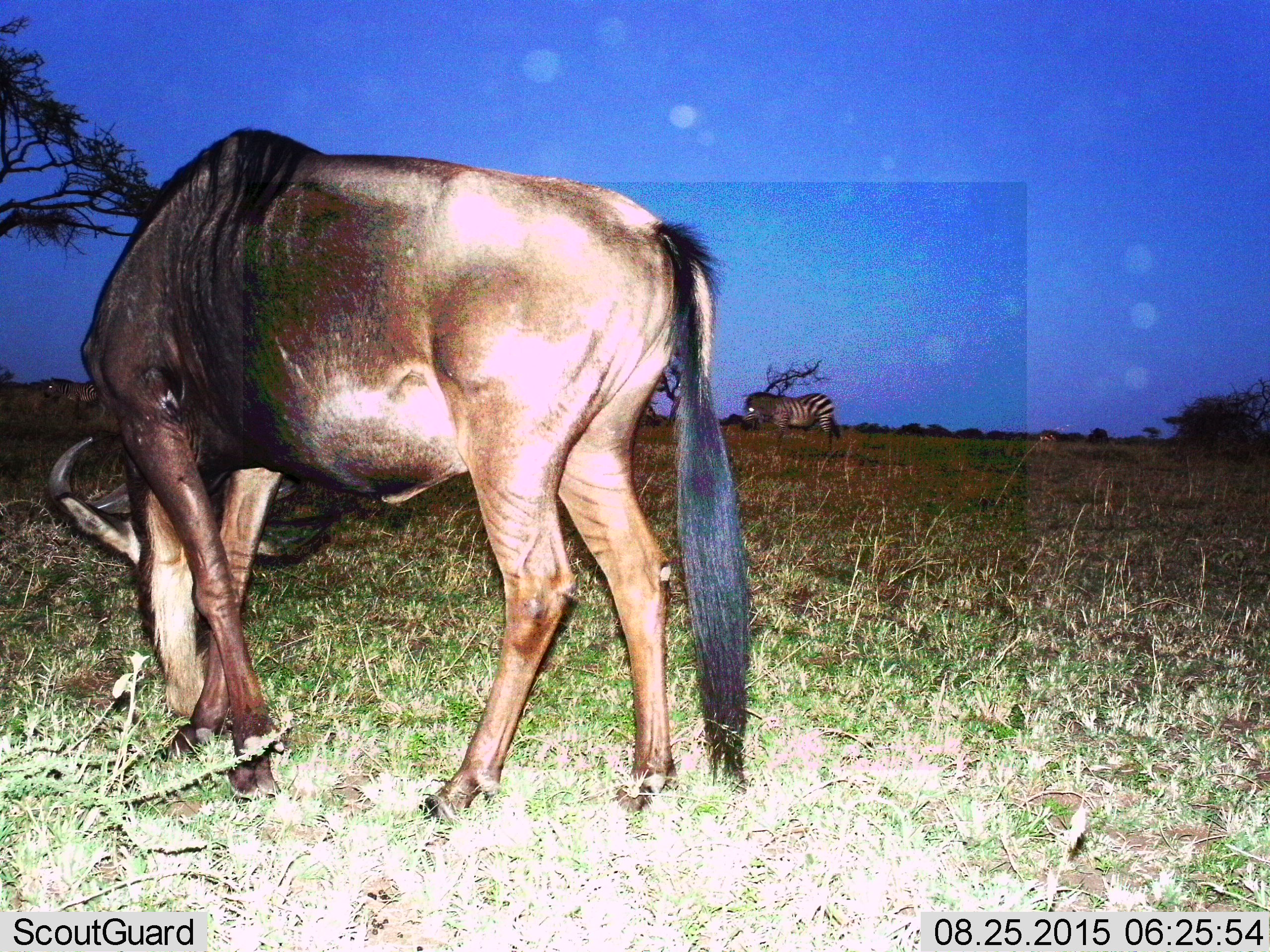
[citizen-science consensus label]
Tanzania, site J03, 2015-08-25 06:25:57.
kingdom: Animalia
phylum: Chordata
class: Mammalia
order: Artiodactyla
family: Bovidae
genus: Connochaetes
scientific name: Connochaetes taurinus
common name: blue wildebeest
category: wildebeest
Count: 1.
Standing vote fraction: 29%.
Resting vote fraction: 0%.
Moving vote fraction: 0%.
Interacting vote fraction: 0%.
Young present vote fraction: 0%.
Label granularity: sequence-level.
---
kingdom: Animalia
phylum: Chordata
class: Mammalia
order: Perissodactyla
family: Equidae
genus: Equus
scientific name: Equus quagga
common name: plains zebra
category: zebra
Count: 2.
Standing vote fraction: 78%.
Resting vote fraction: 11%.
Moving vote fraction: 11%.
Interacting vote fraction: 0%.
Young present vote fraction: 0%.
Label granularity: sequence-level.